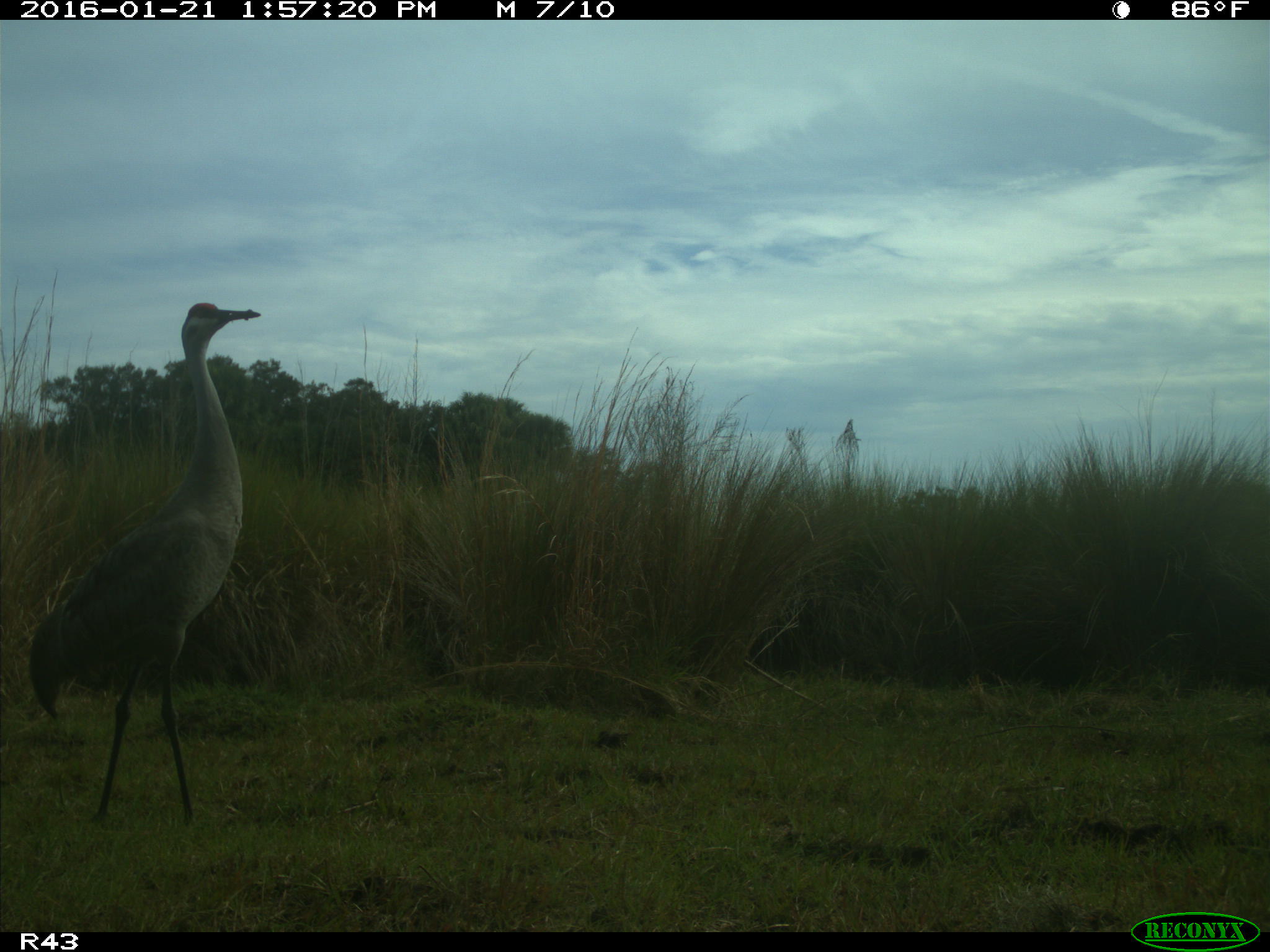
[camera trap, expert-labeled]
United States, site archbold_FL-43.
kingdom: Animalia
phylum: Chordata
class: Aves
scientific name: Aves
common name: birds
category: unidentified bird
Unidentified bird (birds) (Aves).